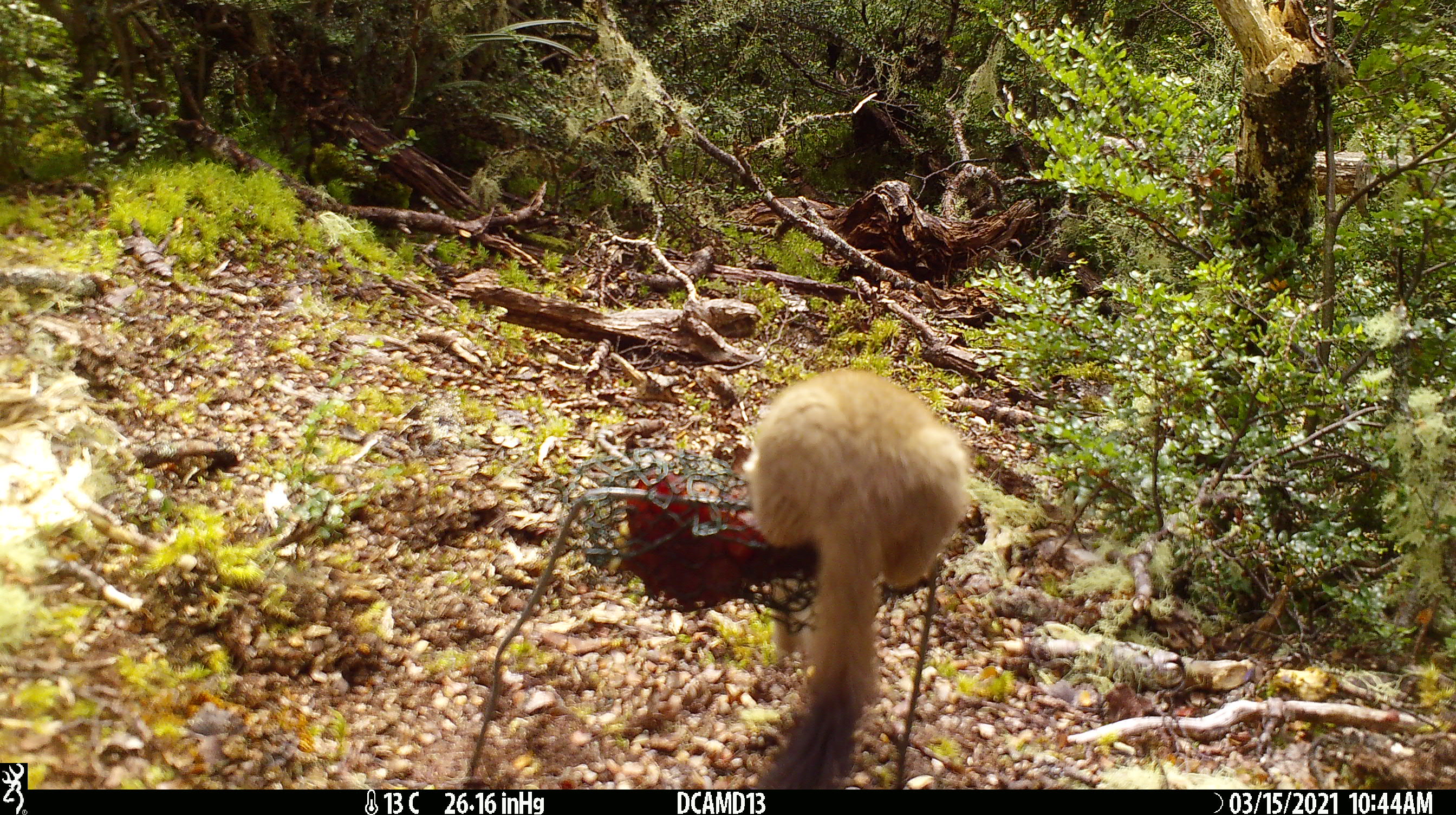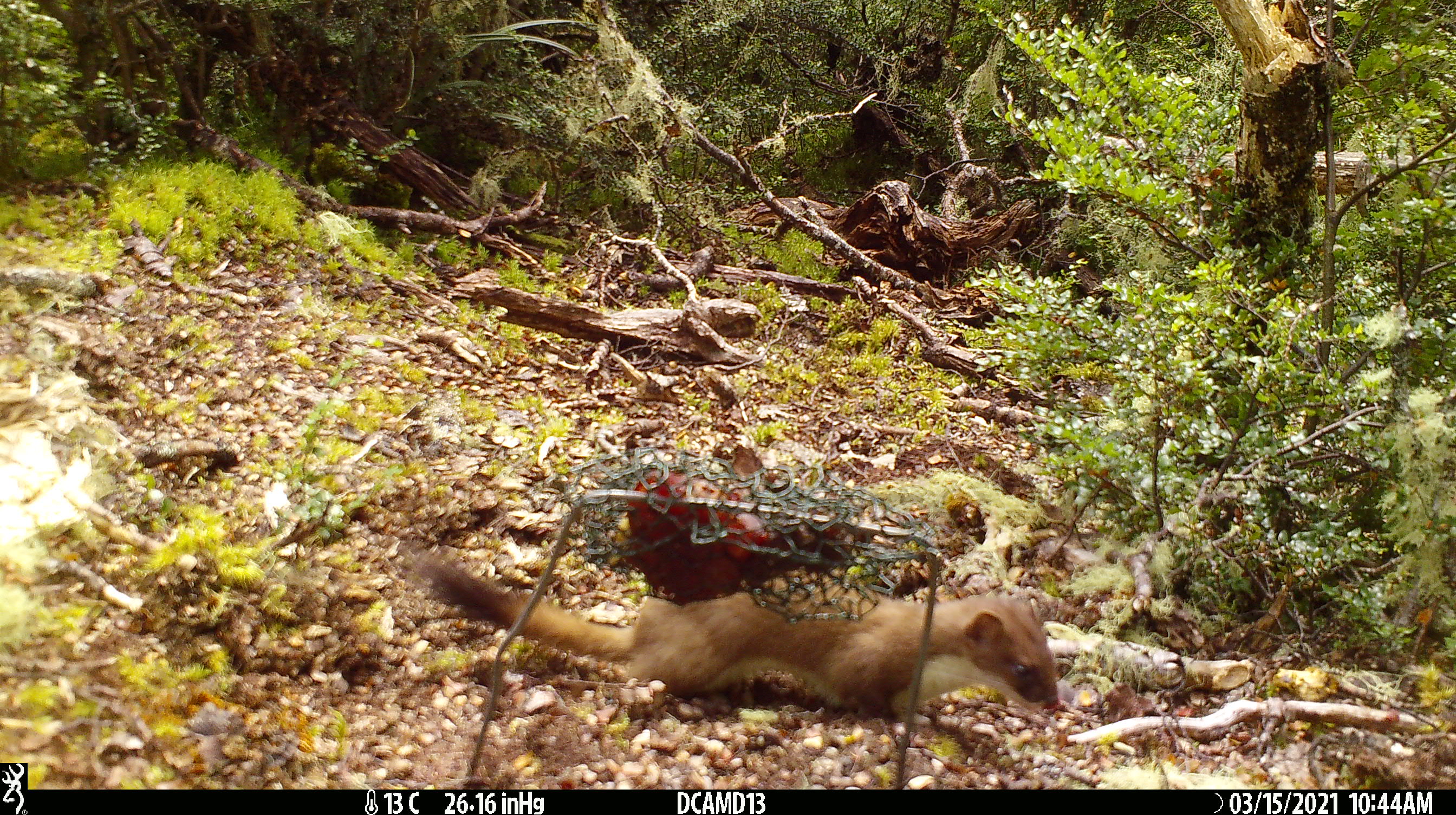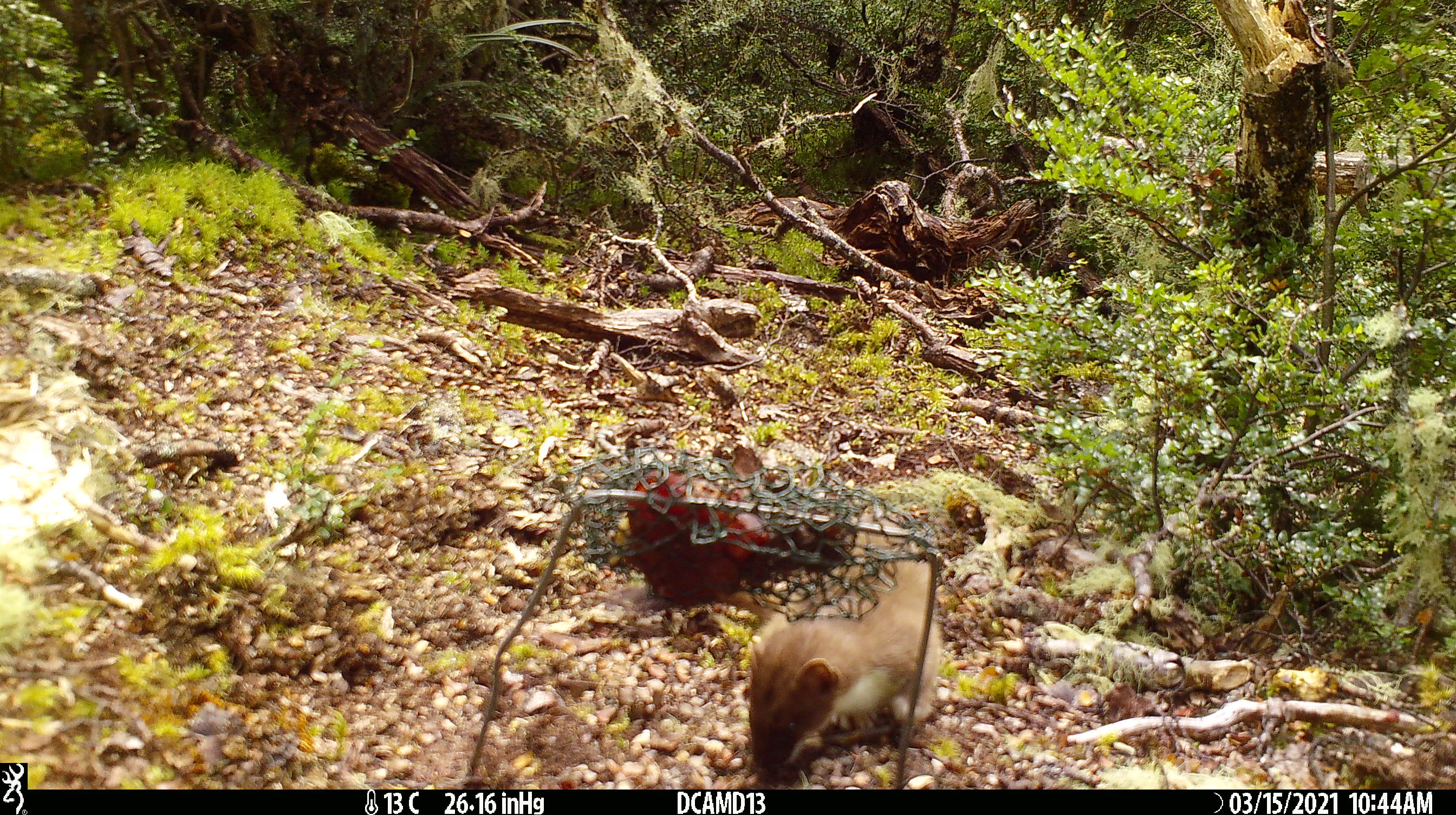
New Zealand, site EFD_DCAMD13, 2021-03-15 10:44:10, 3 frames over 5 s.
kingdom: Animalia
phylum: Chordata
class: Mammalia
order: Carnivora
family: Mustelidae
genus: Mustela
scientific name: Mustela erminea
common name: stoat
Stoat (Mustela erminea).